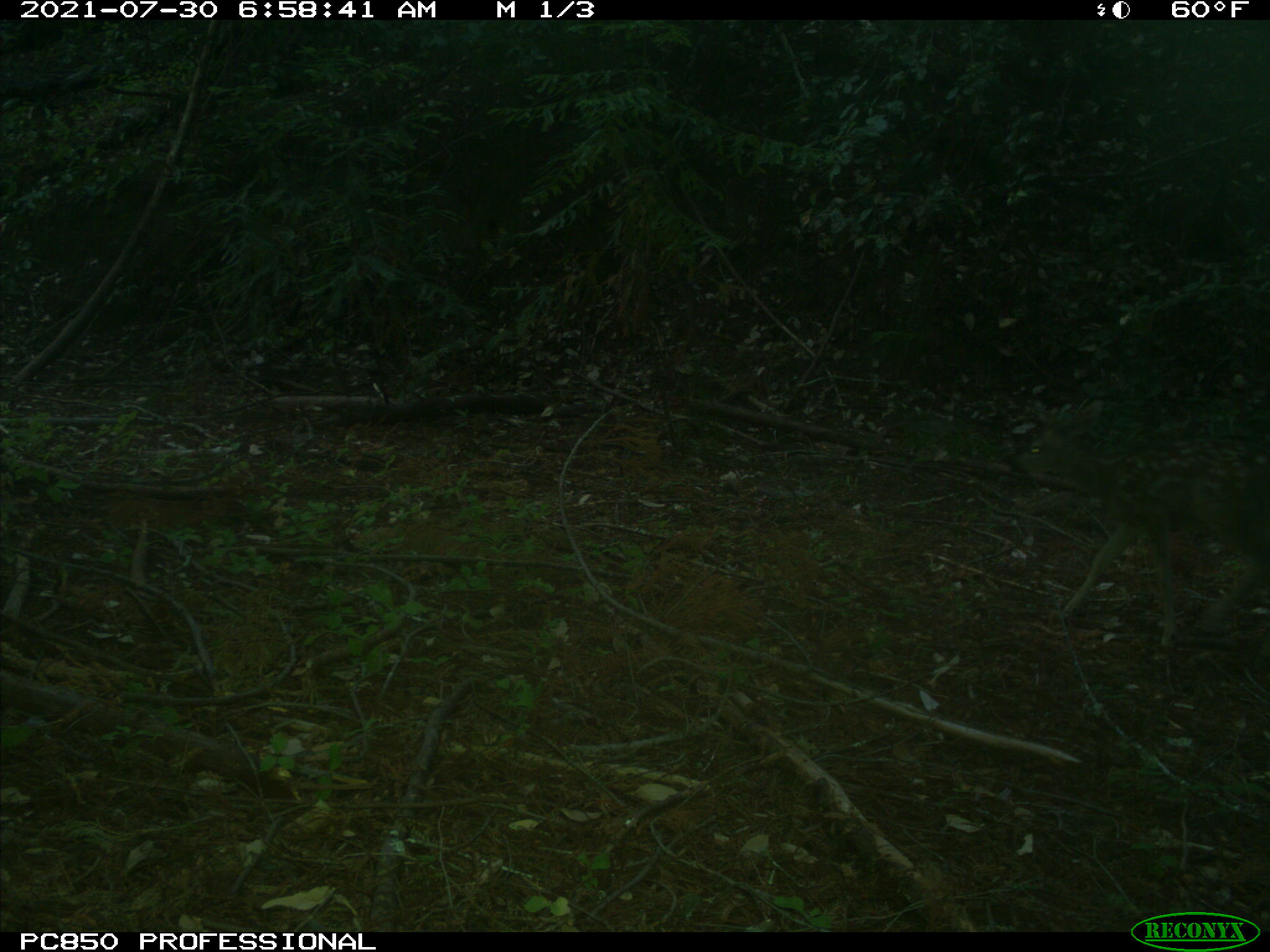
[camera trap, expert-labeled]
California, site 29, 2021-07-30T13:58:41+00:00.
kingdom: Animalia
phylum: Chordata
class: Mammalia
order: Artiodactyla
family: Cervidae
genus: Odocoileus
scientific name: Odocoileus hemionus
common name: mule deer